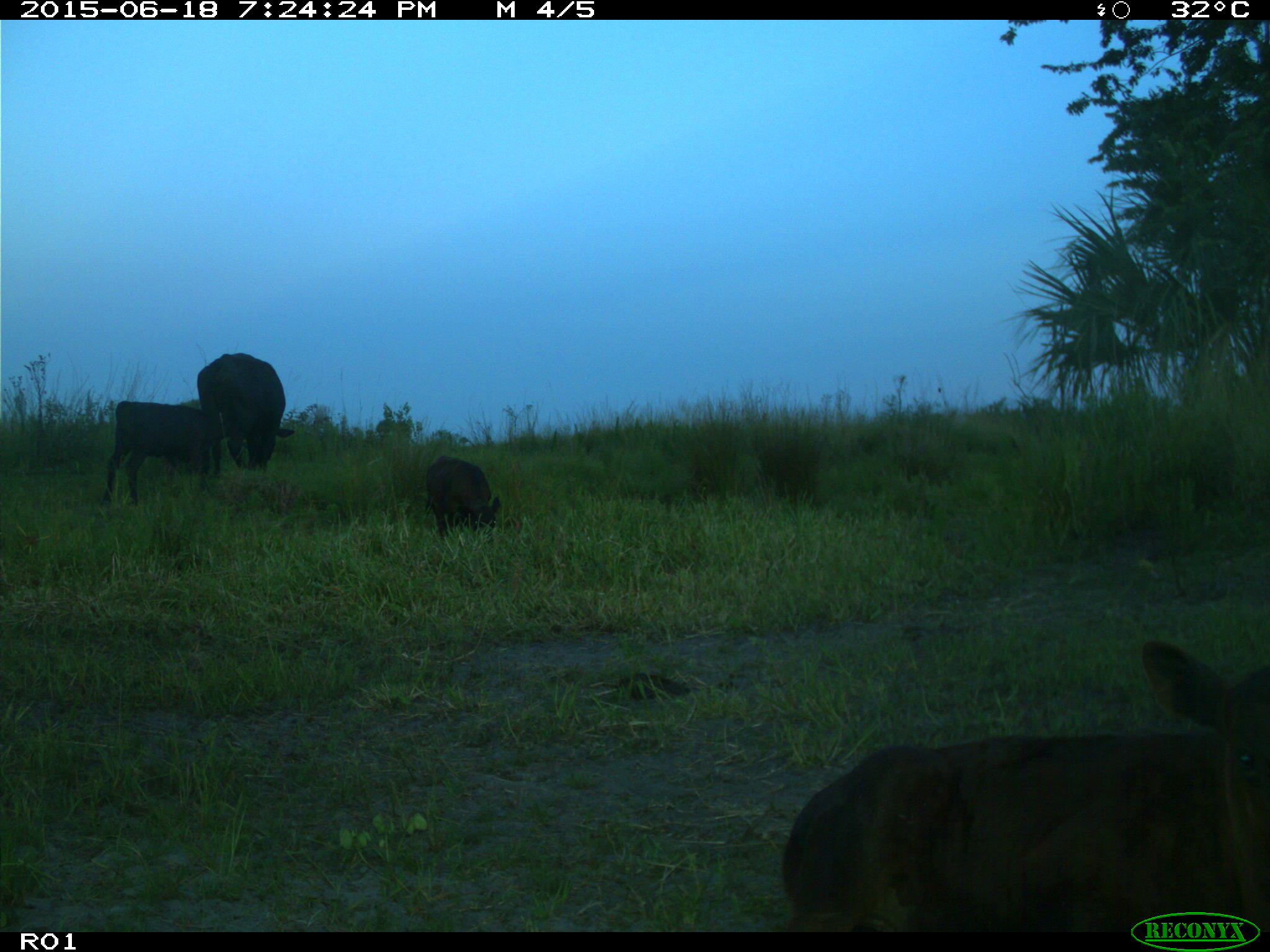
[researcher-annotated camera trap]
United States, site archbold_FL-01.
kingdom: Animalia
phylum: Chordata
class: Mammalia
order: Artiodactyla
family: Bovidae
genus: Bos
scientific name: Bos taurus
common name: domestic cow